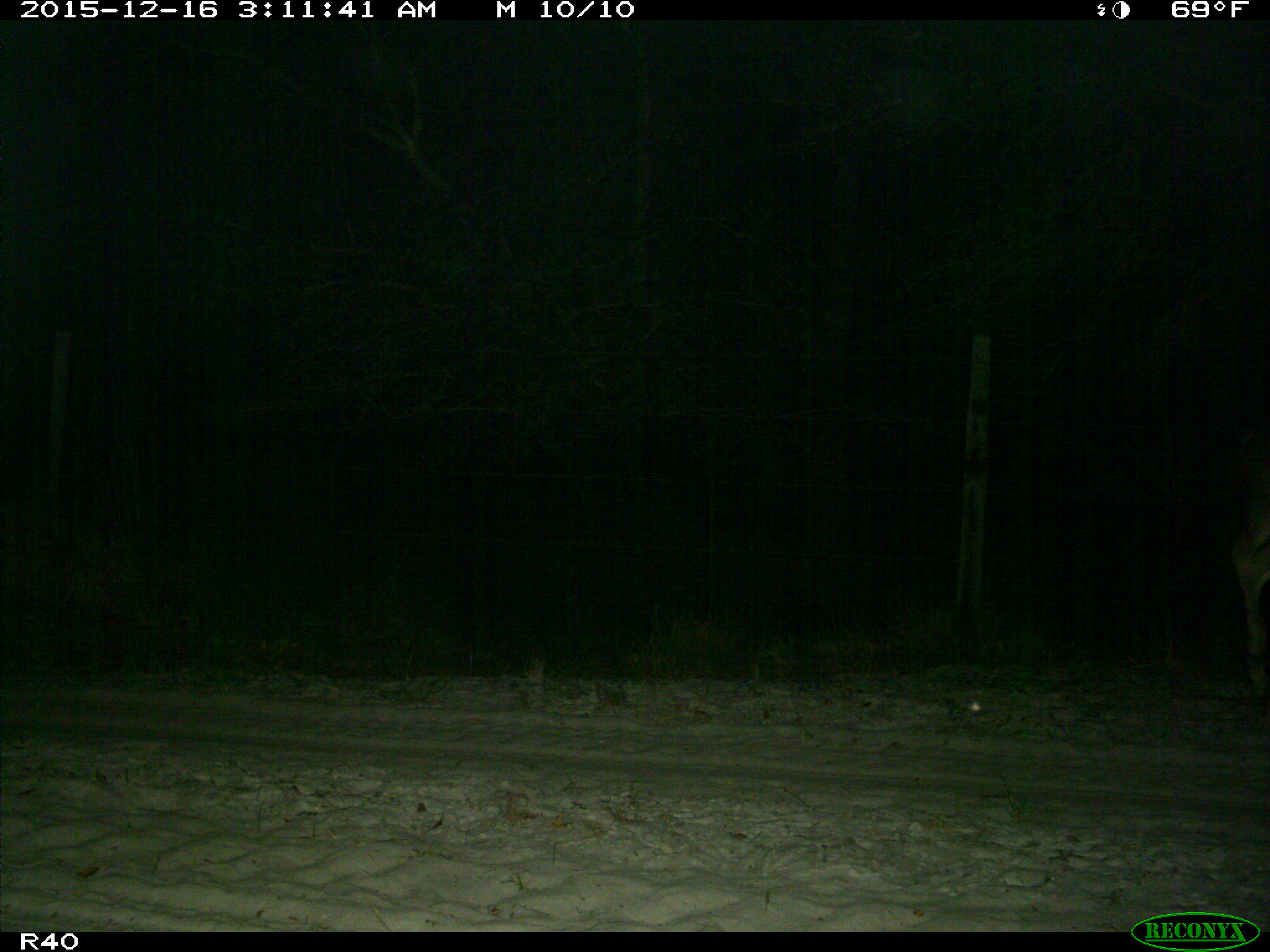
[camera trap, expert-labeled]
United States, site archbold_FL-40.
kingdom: Animalia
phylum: Chordata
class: Mammalia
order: Artiodactyla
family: Cervidae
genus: Odocoileus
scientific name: Odocoileus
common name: deer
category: unidentified deer